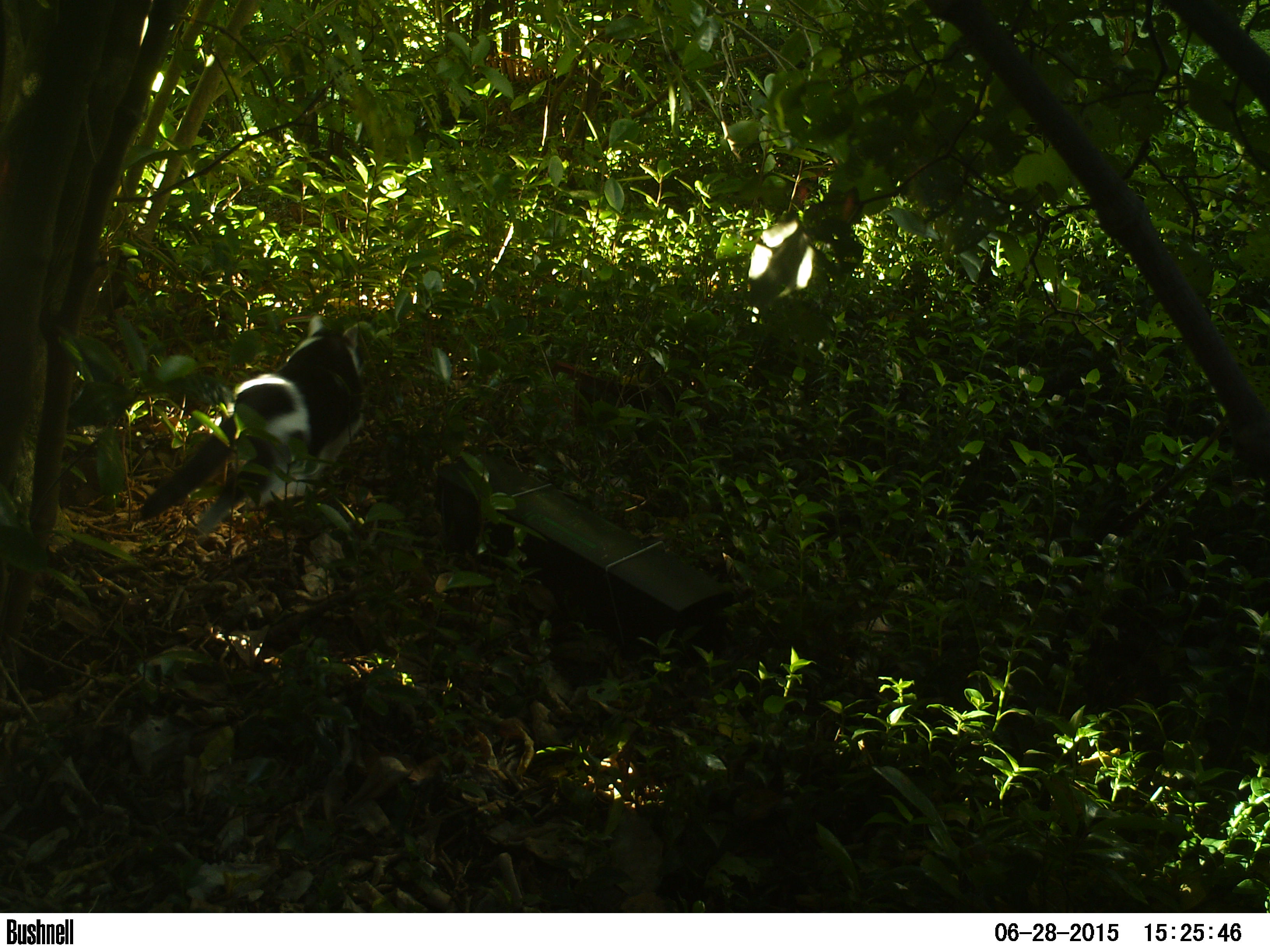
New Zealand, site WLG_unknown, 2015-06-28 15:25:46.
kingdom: Animalia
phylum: Chordata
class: Mammalia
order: Carnivora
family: Felidae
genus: Felis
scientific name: Felis catus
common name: domestic cat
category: cat